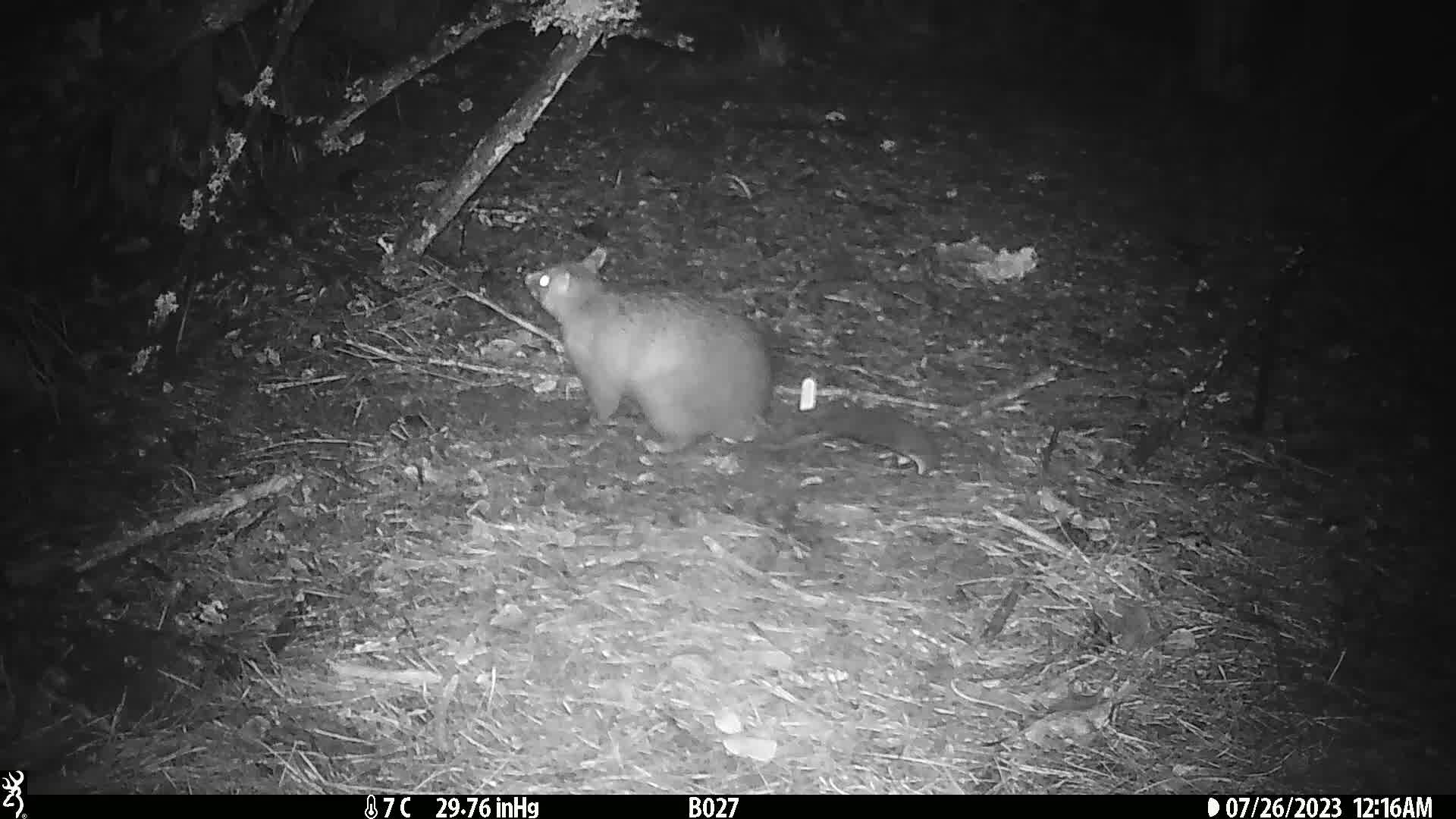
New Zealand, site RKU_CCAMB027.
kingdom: Animalia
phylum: Chordata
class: Mammalia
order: Diprotodontia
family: Phalangeridae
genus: Trichosurus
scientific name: Trichosurus vulpecula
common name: common brushtail possum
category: possum